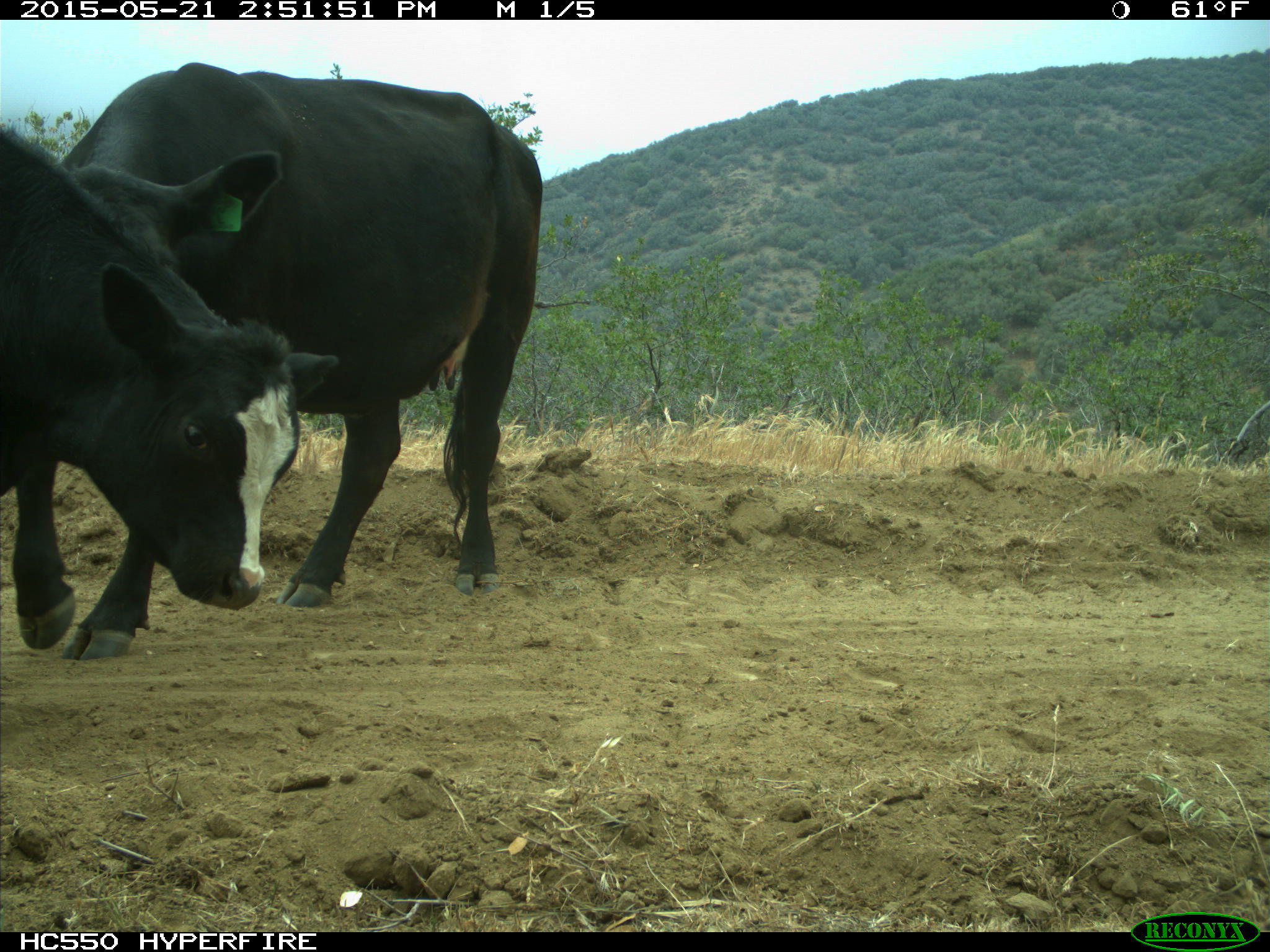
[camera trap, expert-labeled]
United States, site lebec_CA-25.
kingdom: Animalia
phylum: Chordata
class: Mammalia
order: Artiodactyla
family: Bovidae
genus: Bos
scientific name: Bos taurus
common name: domestic cow